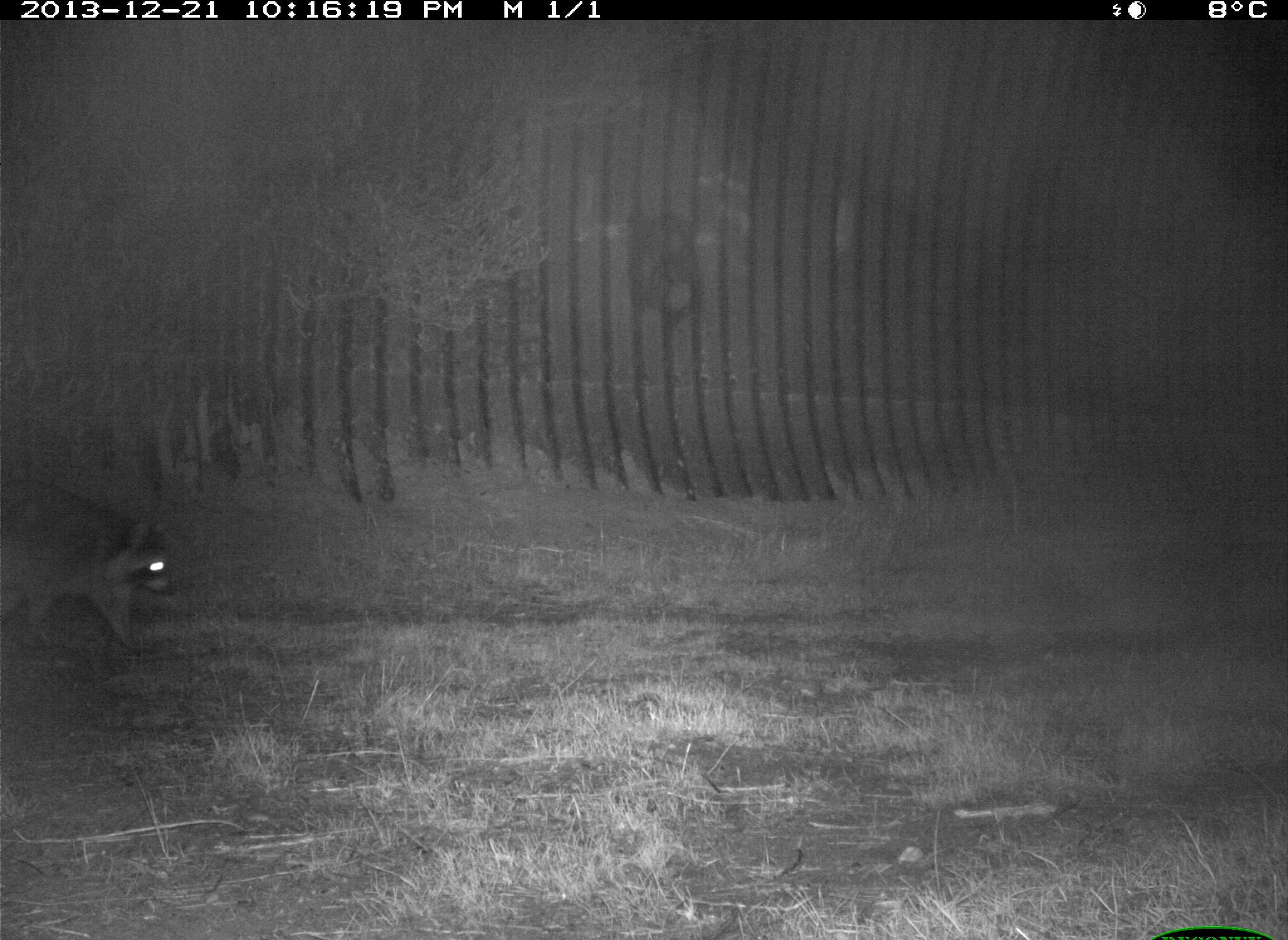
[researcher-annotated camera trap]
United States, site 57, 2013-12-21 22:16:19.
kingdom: Animalia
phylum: Chordata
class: Mammalia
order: Carnivora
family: Procyonidae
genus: Procyon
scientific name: Procyon lotor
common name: raccoon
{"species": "raccoon (Procyon lotor)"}